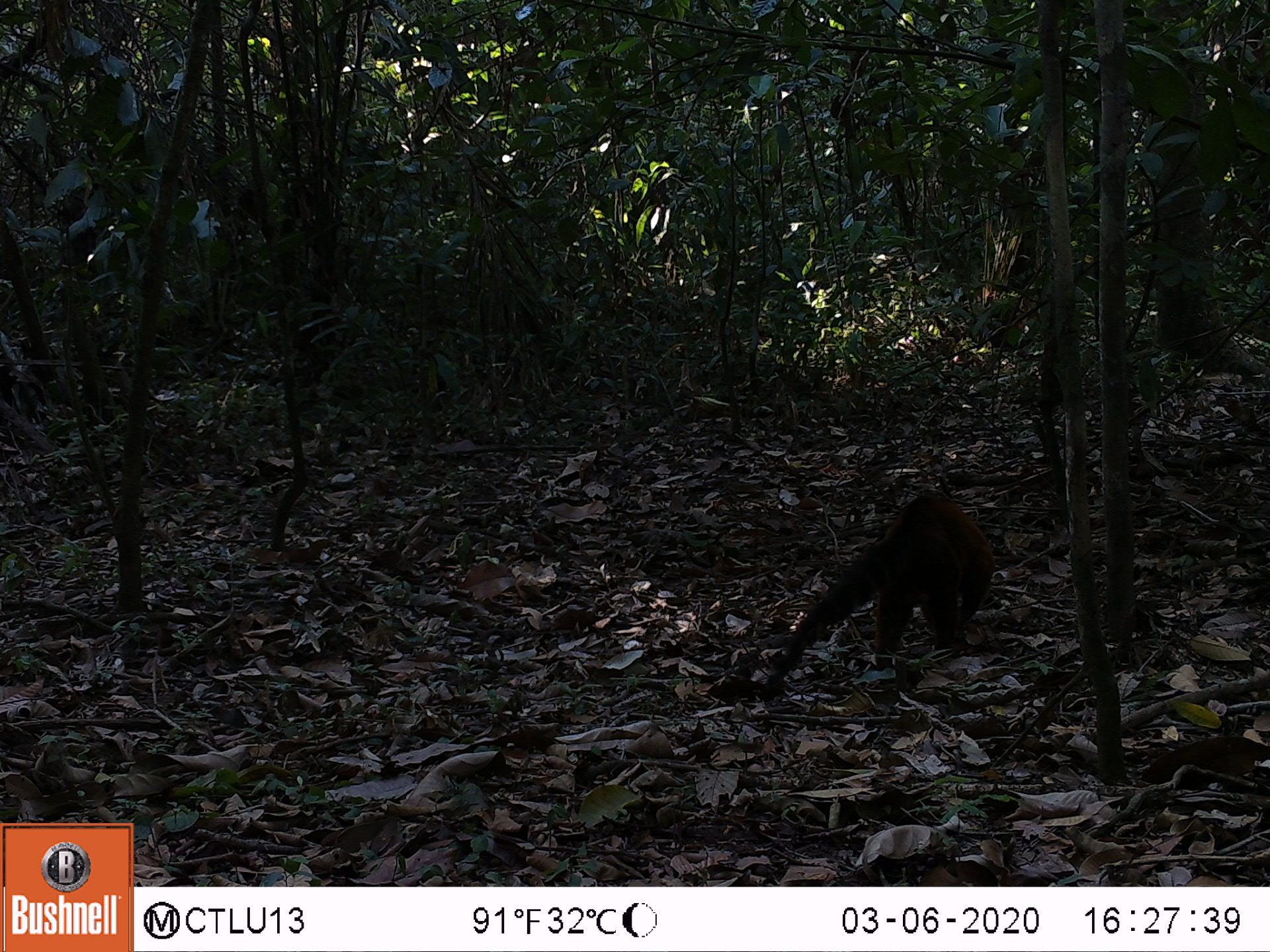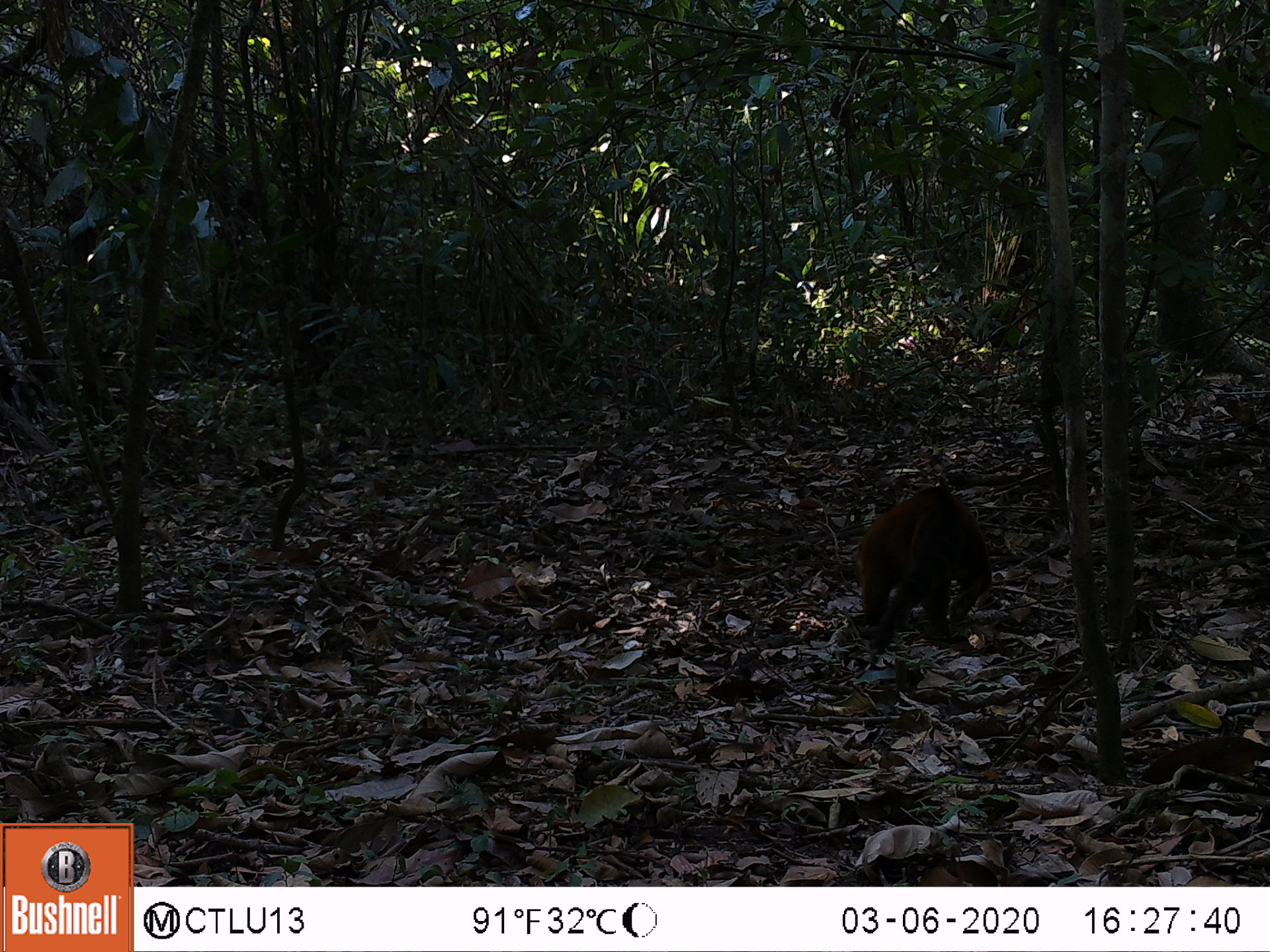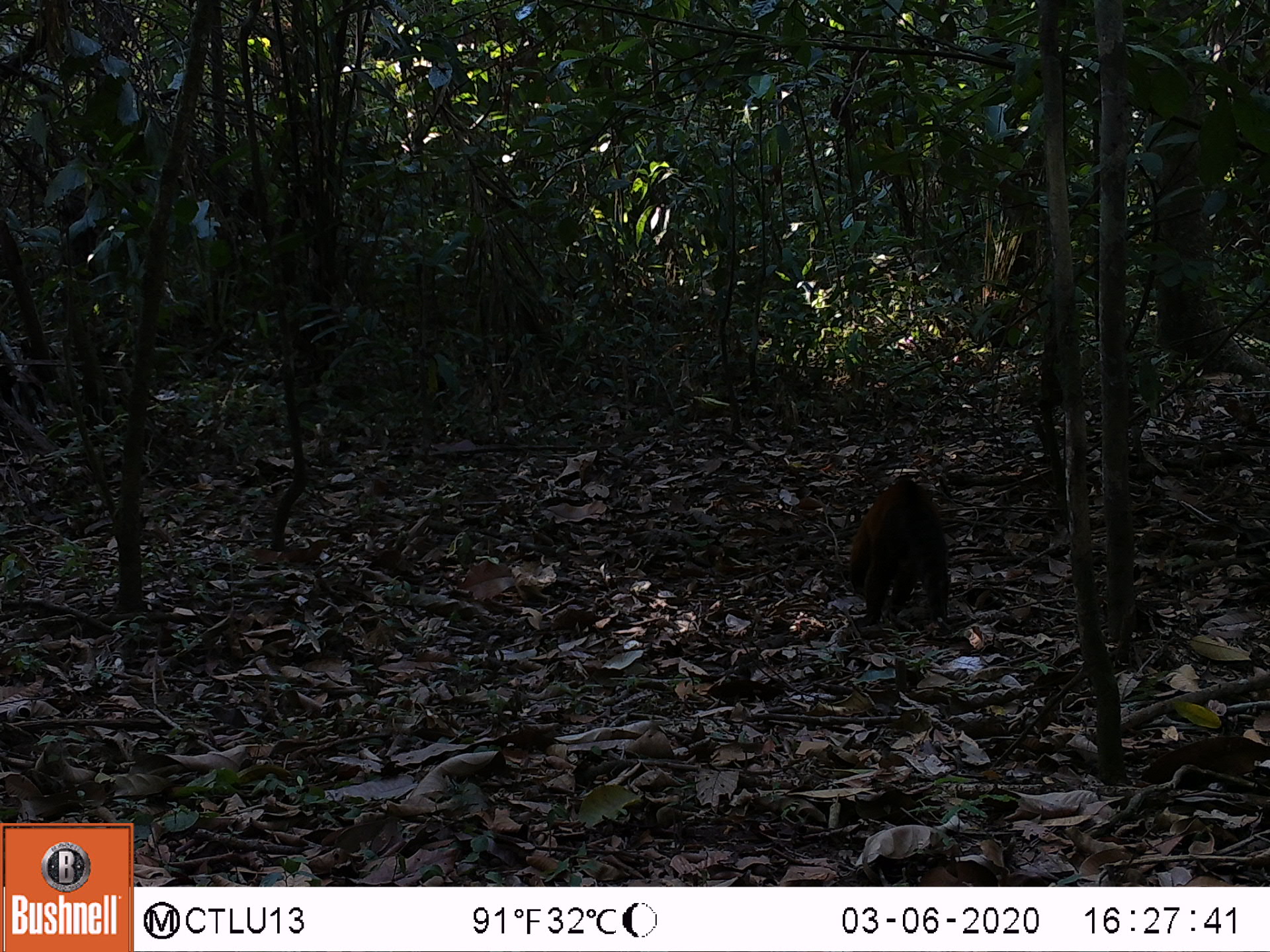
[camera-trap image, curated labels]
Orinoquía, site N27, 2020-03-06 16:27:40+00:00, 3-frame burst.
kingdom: Animalia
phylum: Chordata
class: Mammalia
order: Carnivora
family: Procyonidae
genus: Nasua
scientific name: Nasua nasua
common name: south american coati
South american coati (Nasua nasua).